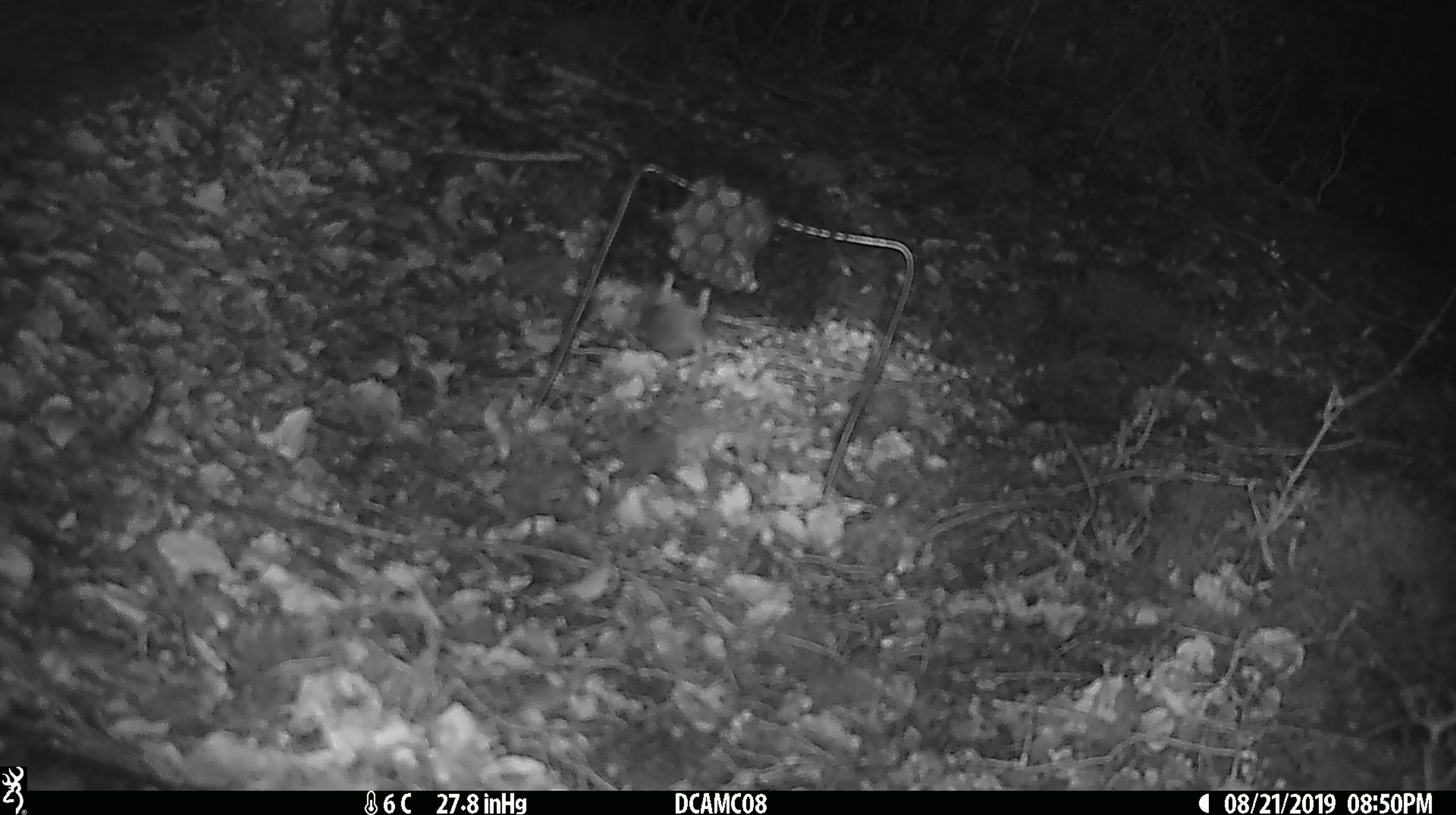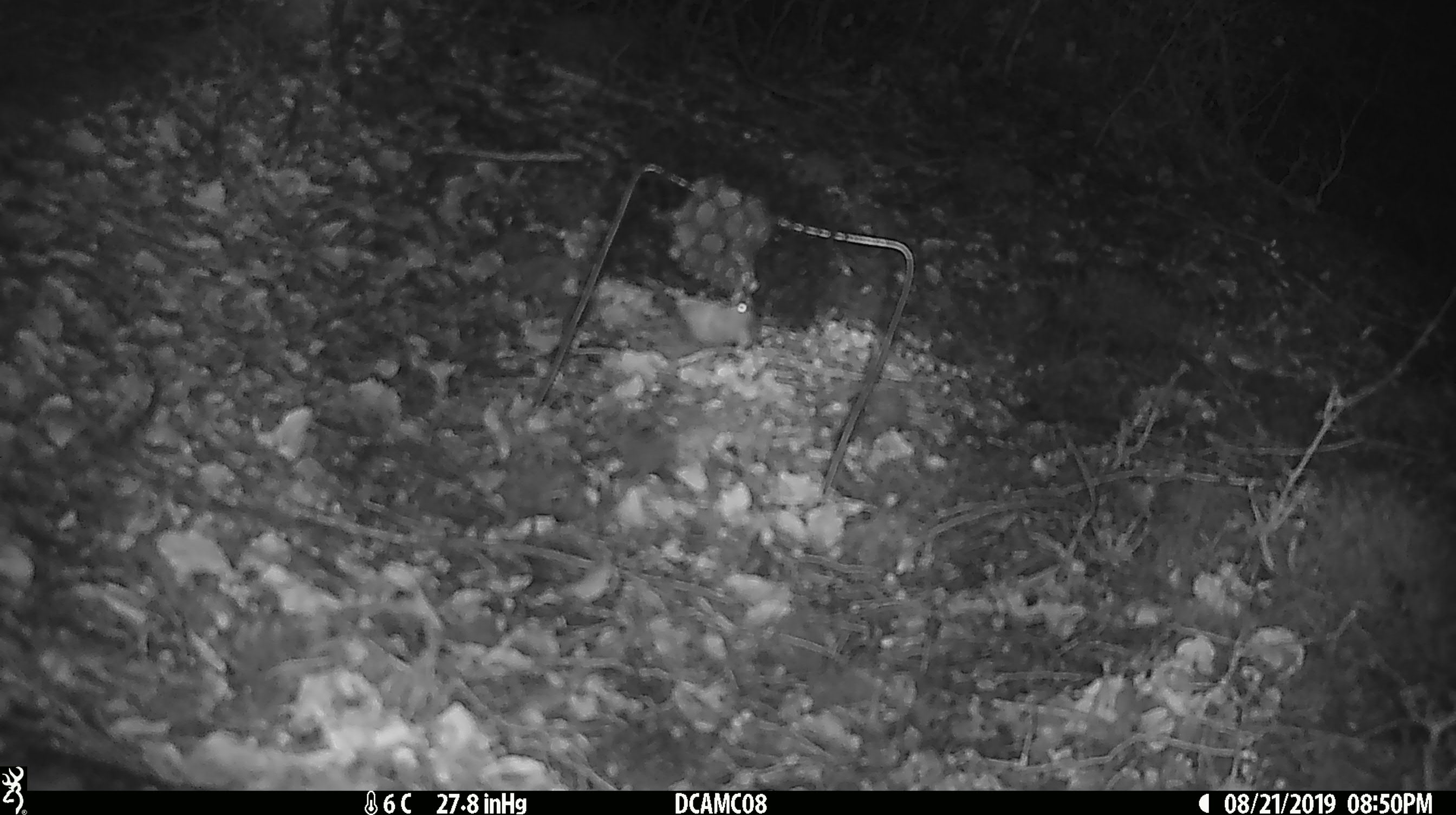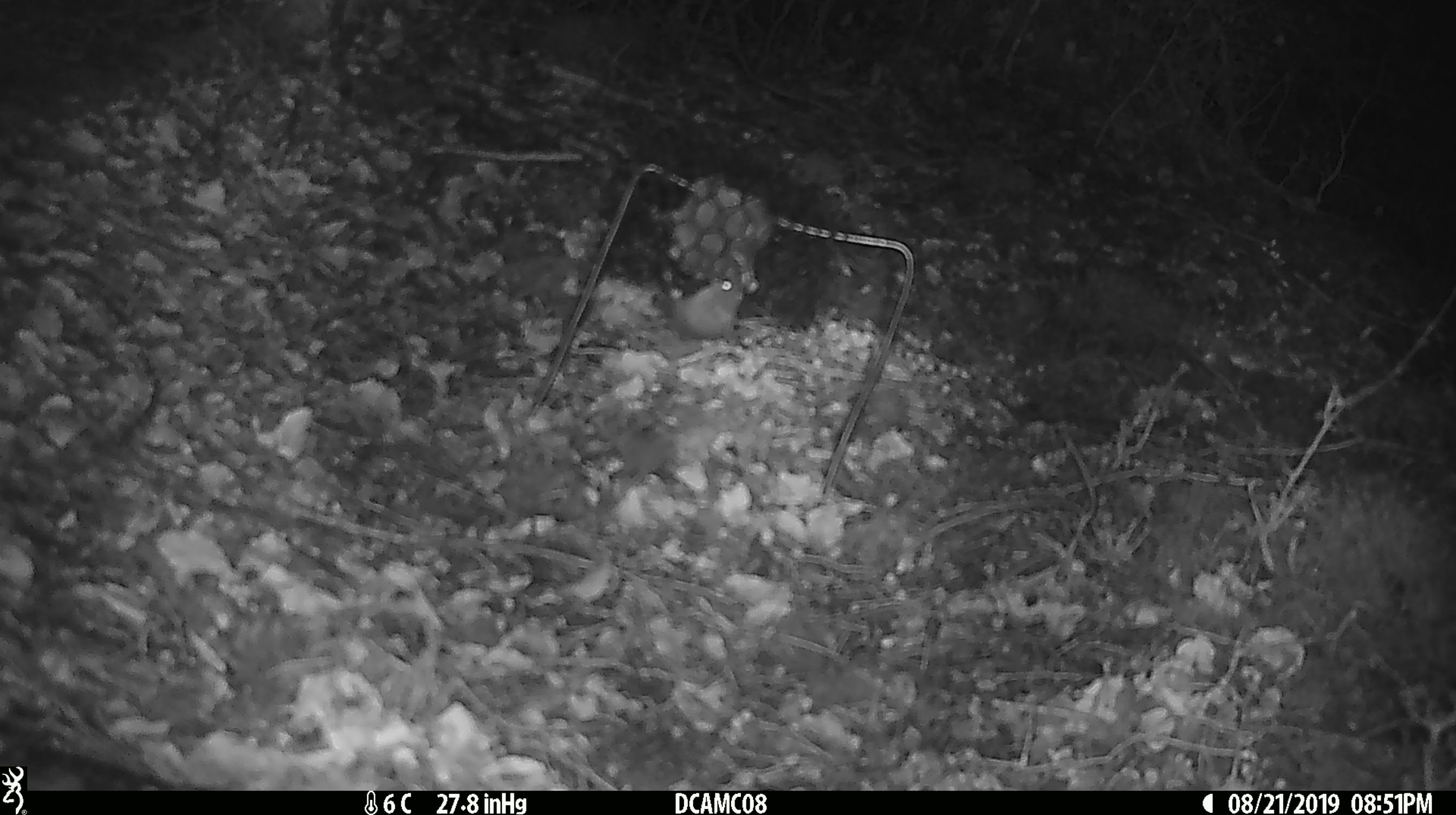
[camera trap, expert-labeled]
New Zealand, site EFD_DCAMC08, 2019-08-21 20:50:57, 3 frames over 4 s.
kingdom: Animalia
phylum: Chordata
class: Mammalia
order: Rodentia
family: Muridae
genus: Mus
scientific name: Mus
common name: mouse